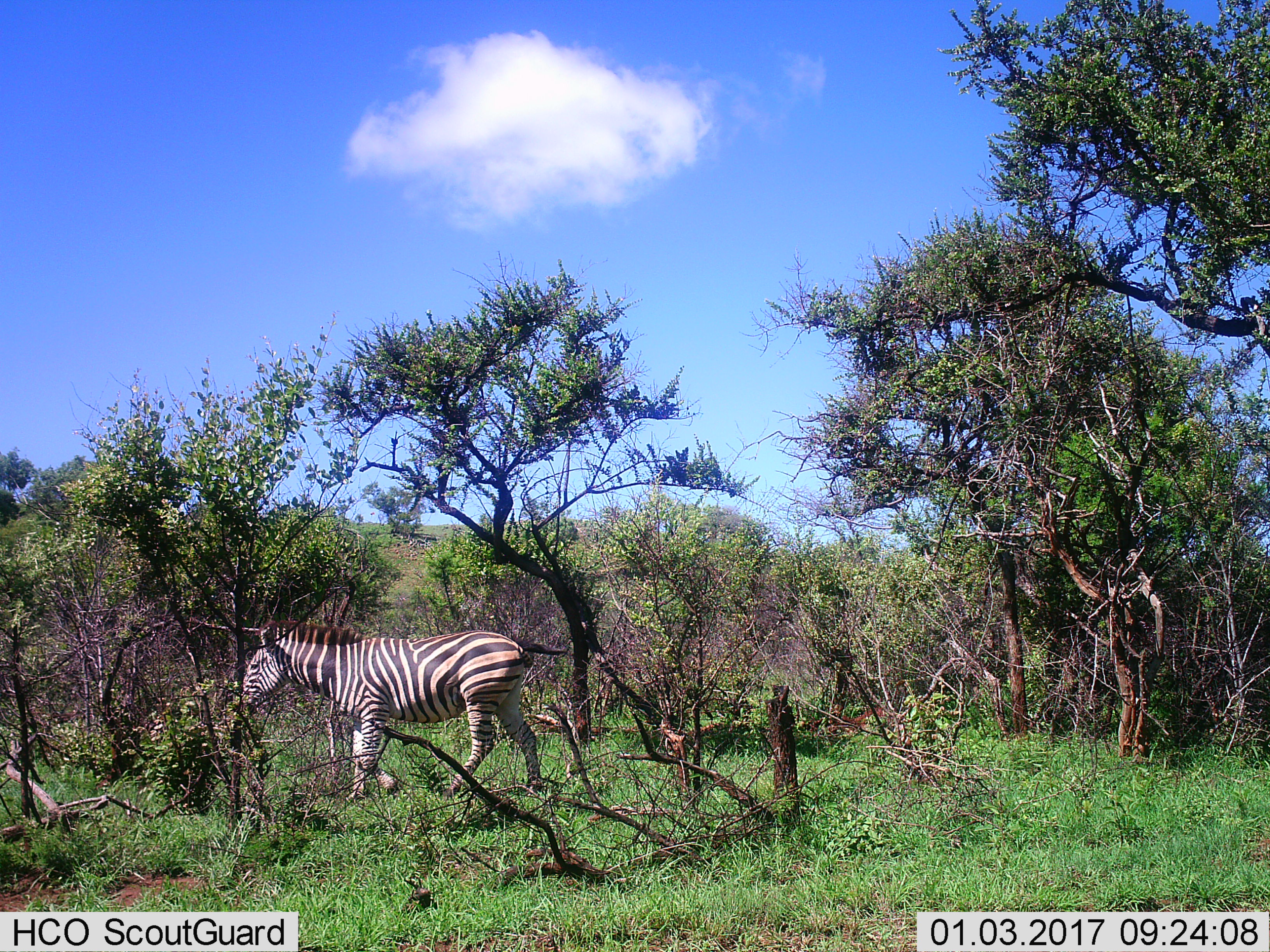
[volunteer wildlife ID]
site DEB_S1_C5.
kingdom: Animalia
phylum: Chordata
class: Mammalia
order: Perissodactyla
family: Equidae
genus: Equus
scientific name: Equus quagga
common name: plains zebra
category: zebraplains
Zebraplains (plains zebra) (Equus quagga), count 1. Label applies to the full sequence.